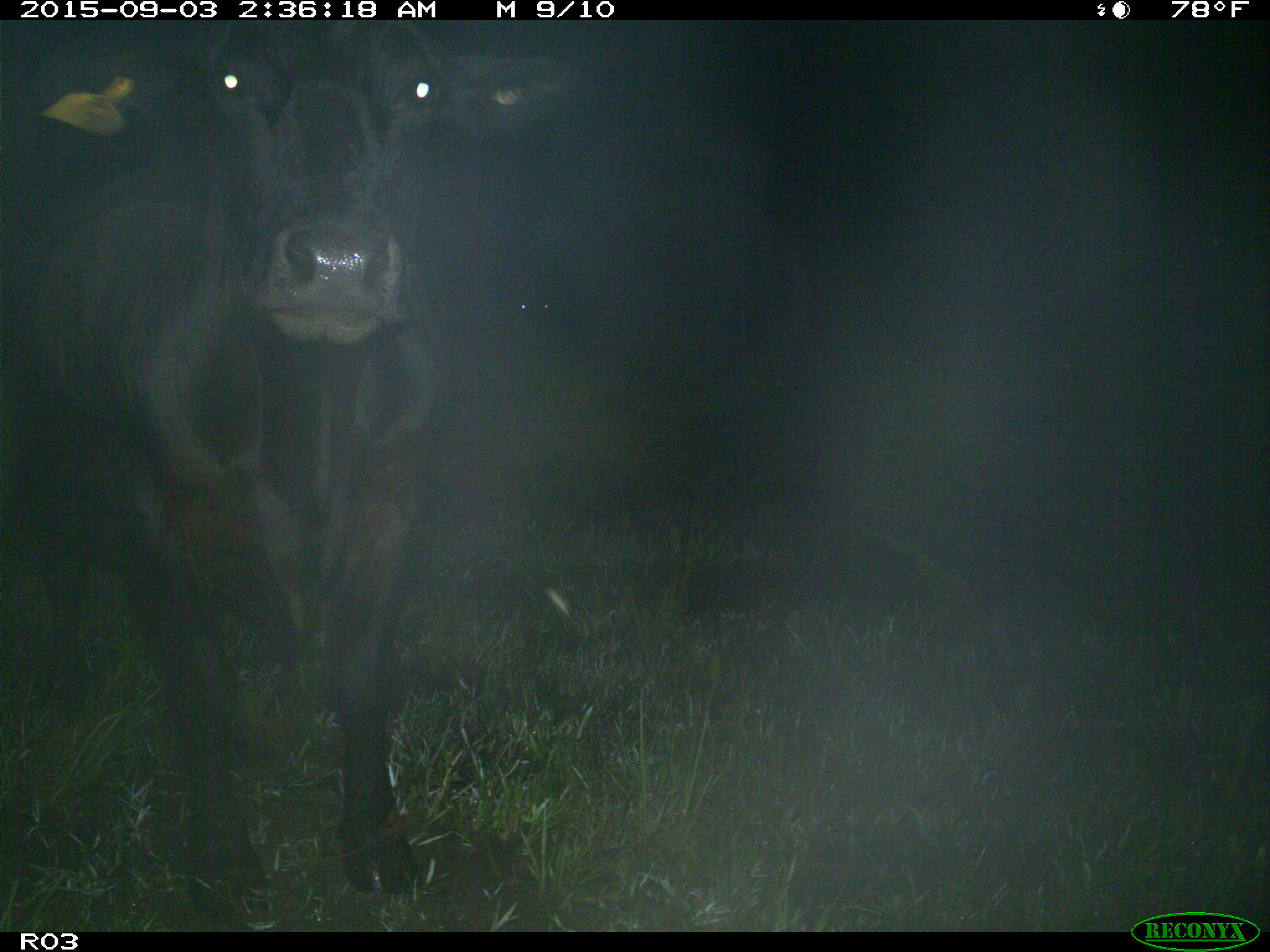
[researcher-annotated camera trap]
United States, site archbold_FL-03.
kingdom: Animalia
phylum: Chordata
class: Mammalia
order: Artiodactyla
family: Bovidae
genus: Bos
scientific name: Bos taurus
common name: domestic cow